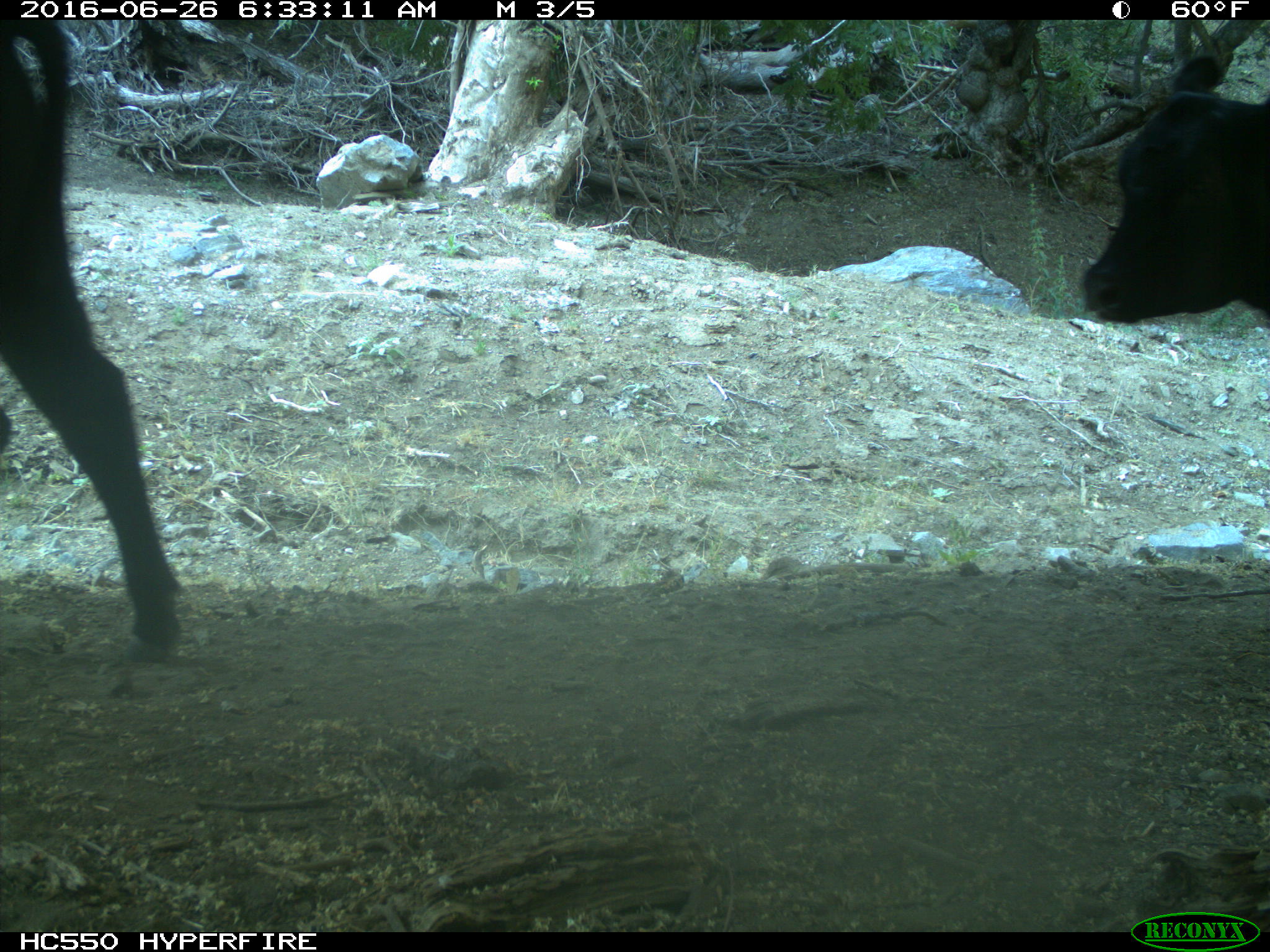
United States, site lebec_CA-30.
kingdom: Animalia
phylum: Chordata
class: Mammalia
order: Artiodactyla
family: Bovidae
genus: Bos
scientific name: Bos taurus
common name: domestic cow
Bos taurus (domestic cow).